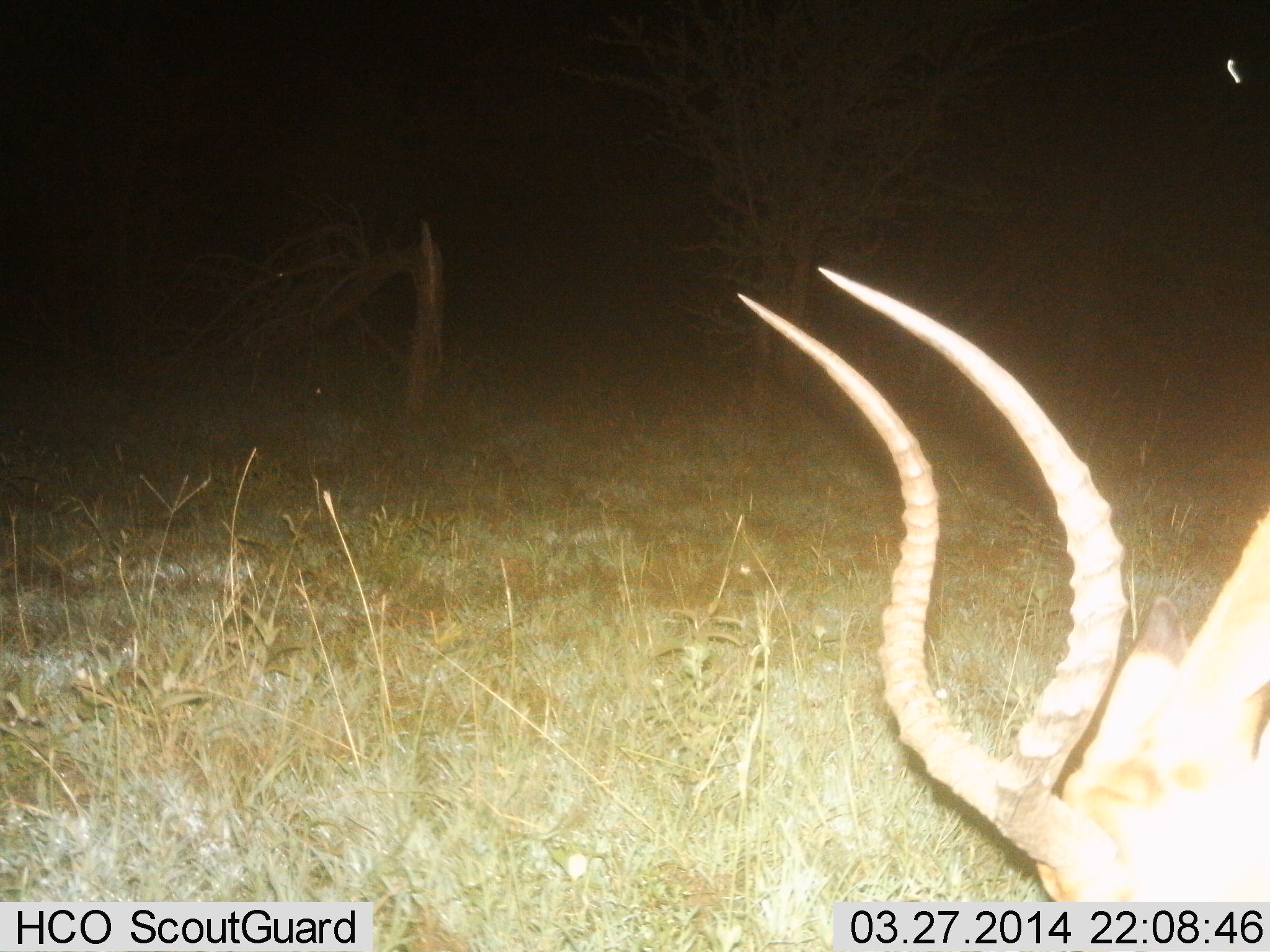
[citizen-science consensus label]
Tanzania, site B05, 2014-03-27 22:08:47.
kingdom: Animalia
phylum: Chordata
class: Mammalia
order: Artiodactyla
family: Bovidae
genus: Aepyceros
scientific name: Aepyceros melampus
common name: impala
Impala (Aepyceros melampus), count 1. Behavior (volunteer vote fractions): standing 26%, resting 0%, moving 9%, interacting 0%. Young present (vote fraction): 0%. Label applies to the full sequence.